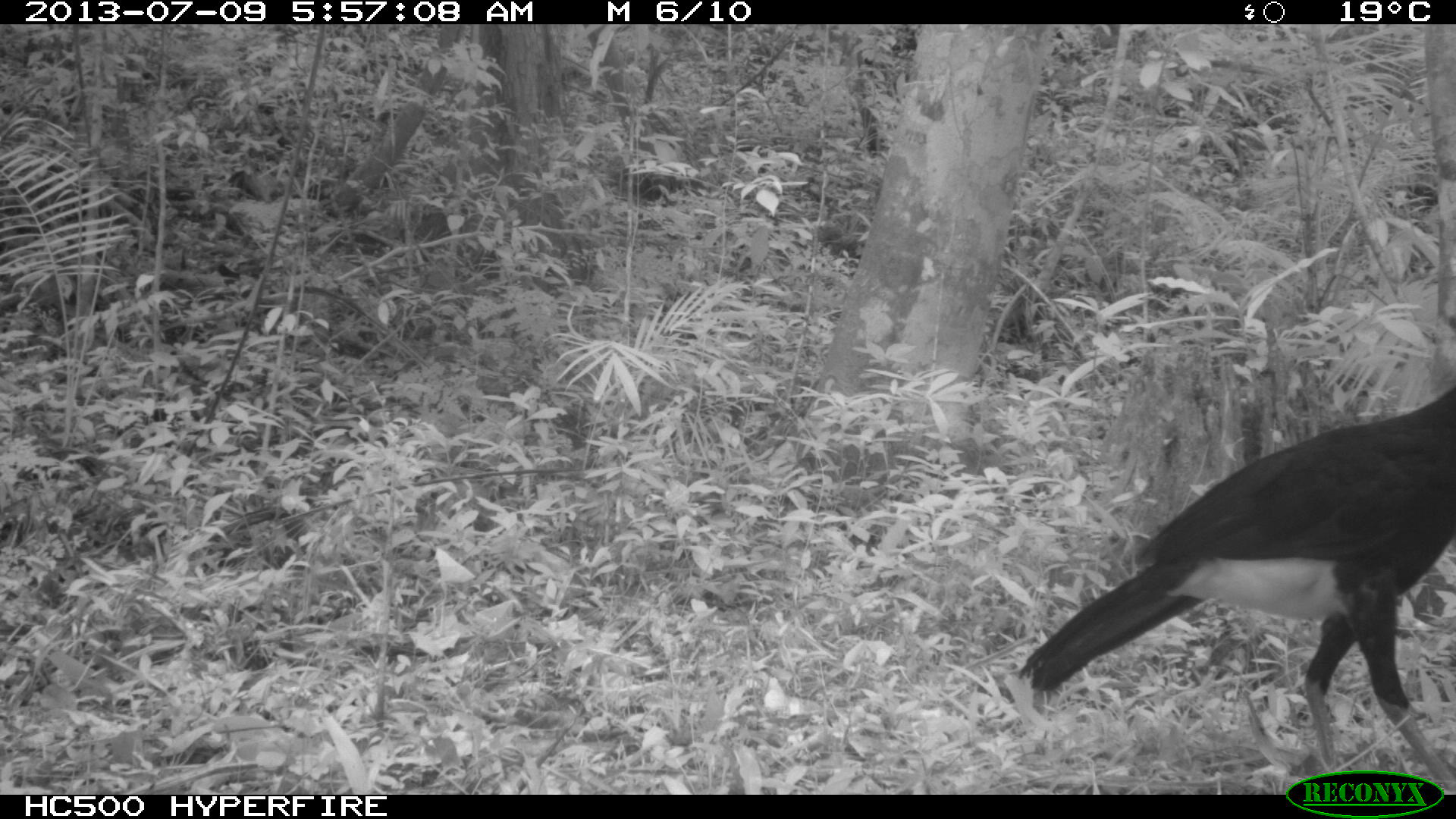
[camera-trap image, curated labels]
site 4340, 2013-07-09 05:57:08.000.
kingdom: Animalia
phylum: Chordata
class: Aves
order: Galliformes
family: Cracidae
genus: Crax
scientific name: Crax rubra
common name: great curassow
Crax rubra (great curassow), count 1, sex male.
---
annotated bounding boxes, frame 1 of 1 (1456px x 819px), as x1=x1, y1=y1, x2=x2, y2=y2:
crax rubra: x1=1016, y1=379, x2=1456, y2=793